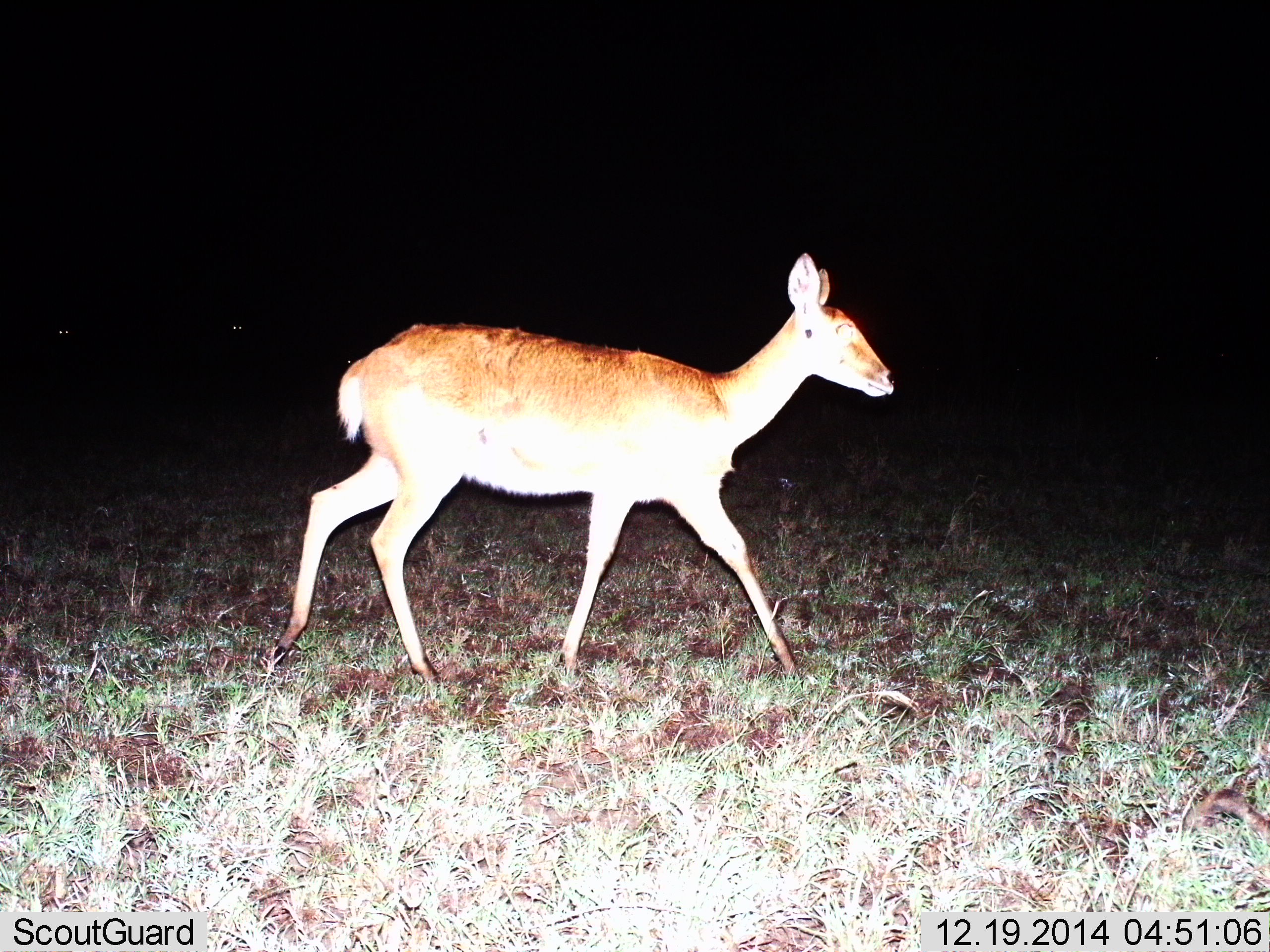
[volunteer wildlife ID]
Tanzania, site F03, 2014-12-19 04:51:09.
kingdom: Animalia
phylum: Chordata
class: Mammalia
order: Artiodactyla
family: Bovidae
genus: Redunca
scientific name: Redunca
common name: reedbuck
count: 1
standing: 18%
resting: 0%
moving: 91%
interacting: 0%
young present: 0%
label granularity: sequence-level